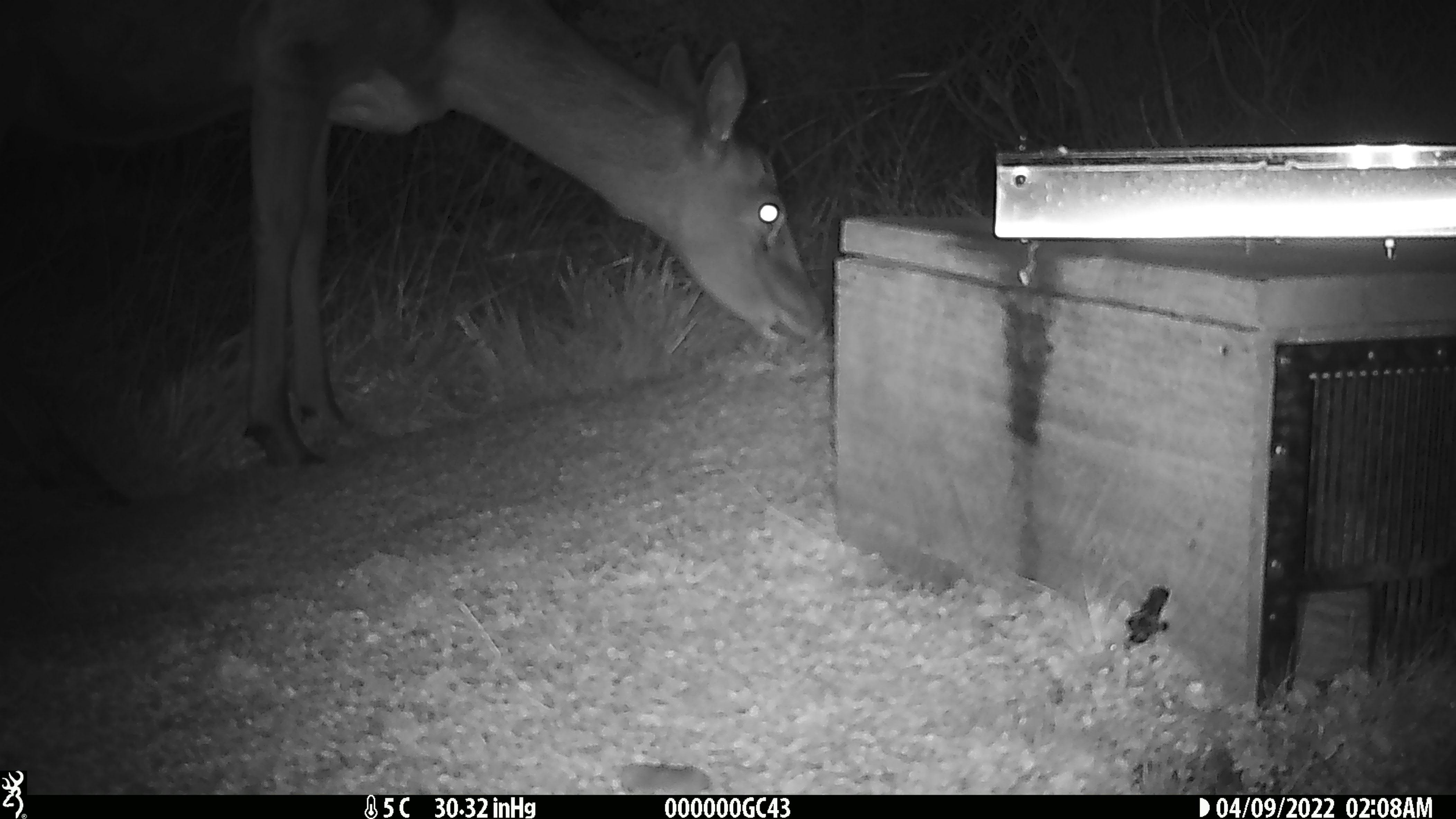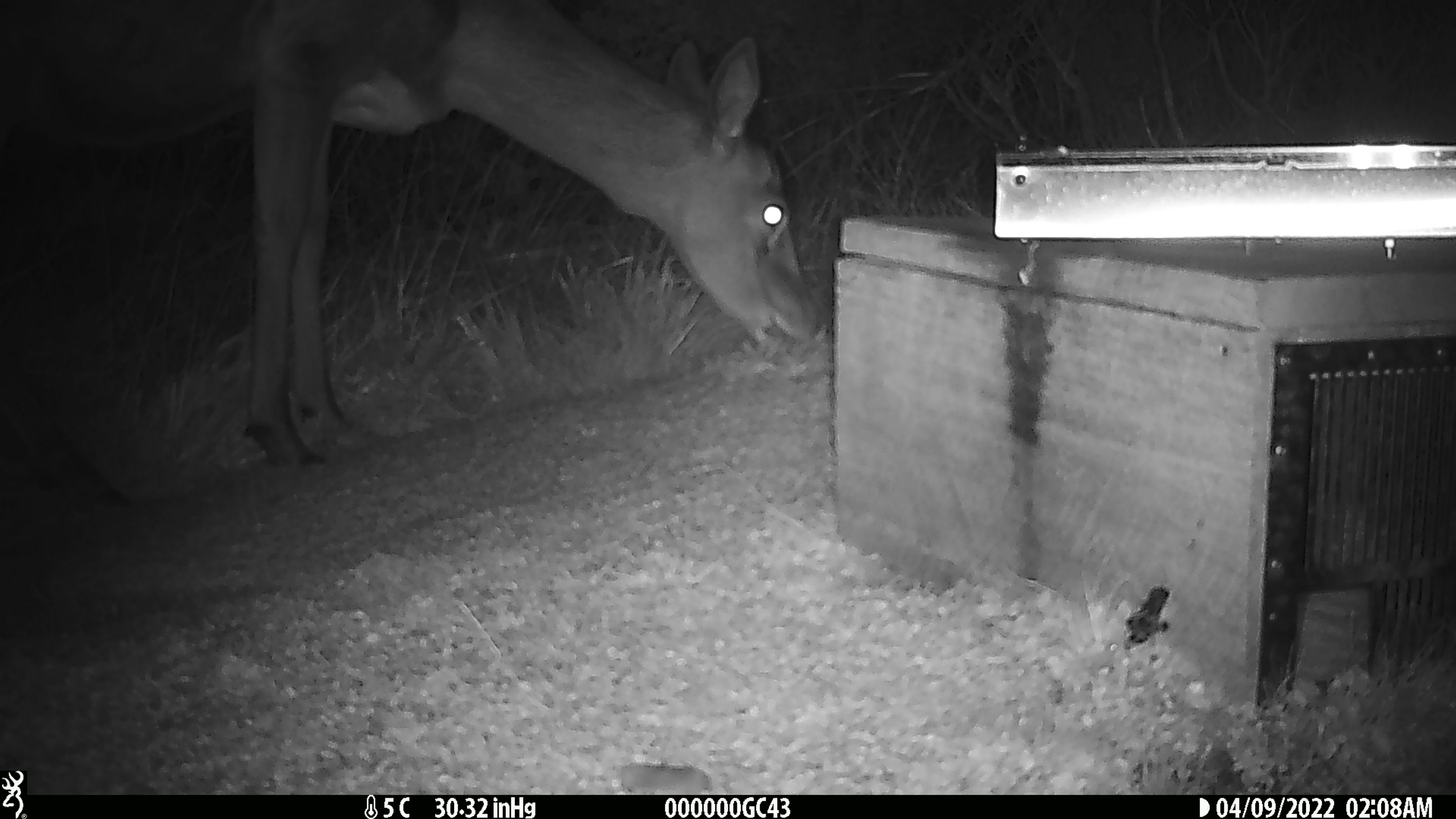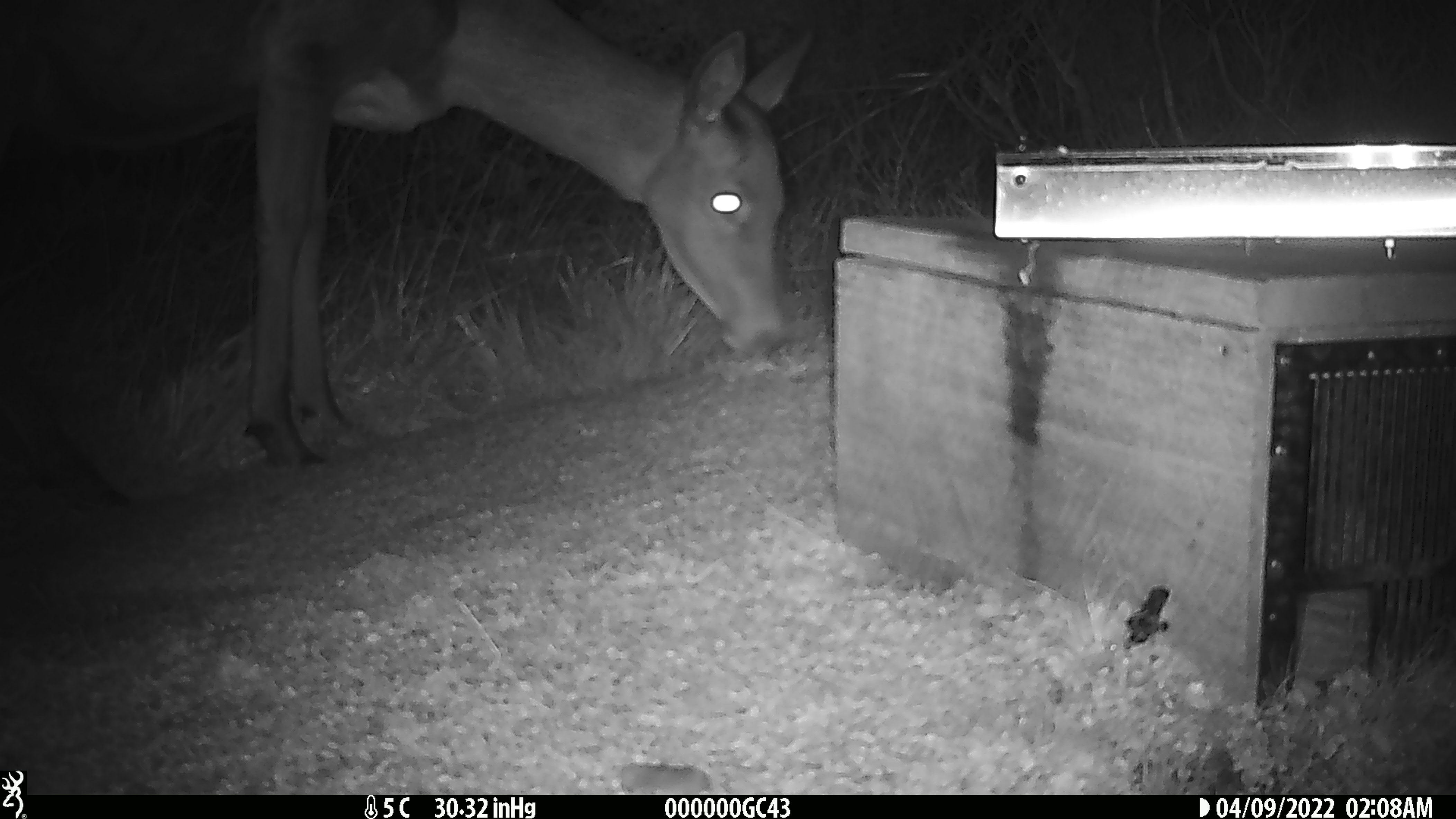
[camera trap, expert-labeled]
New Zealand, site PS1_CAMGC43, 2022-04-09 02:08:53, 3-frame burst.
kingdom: Animalia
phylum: Chordata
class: Mammalia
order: Artiodactyla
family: Cervidae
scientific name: Cervidae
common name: deer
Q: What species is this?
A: Deer (Cervidae).